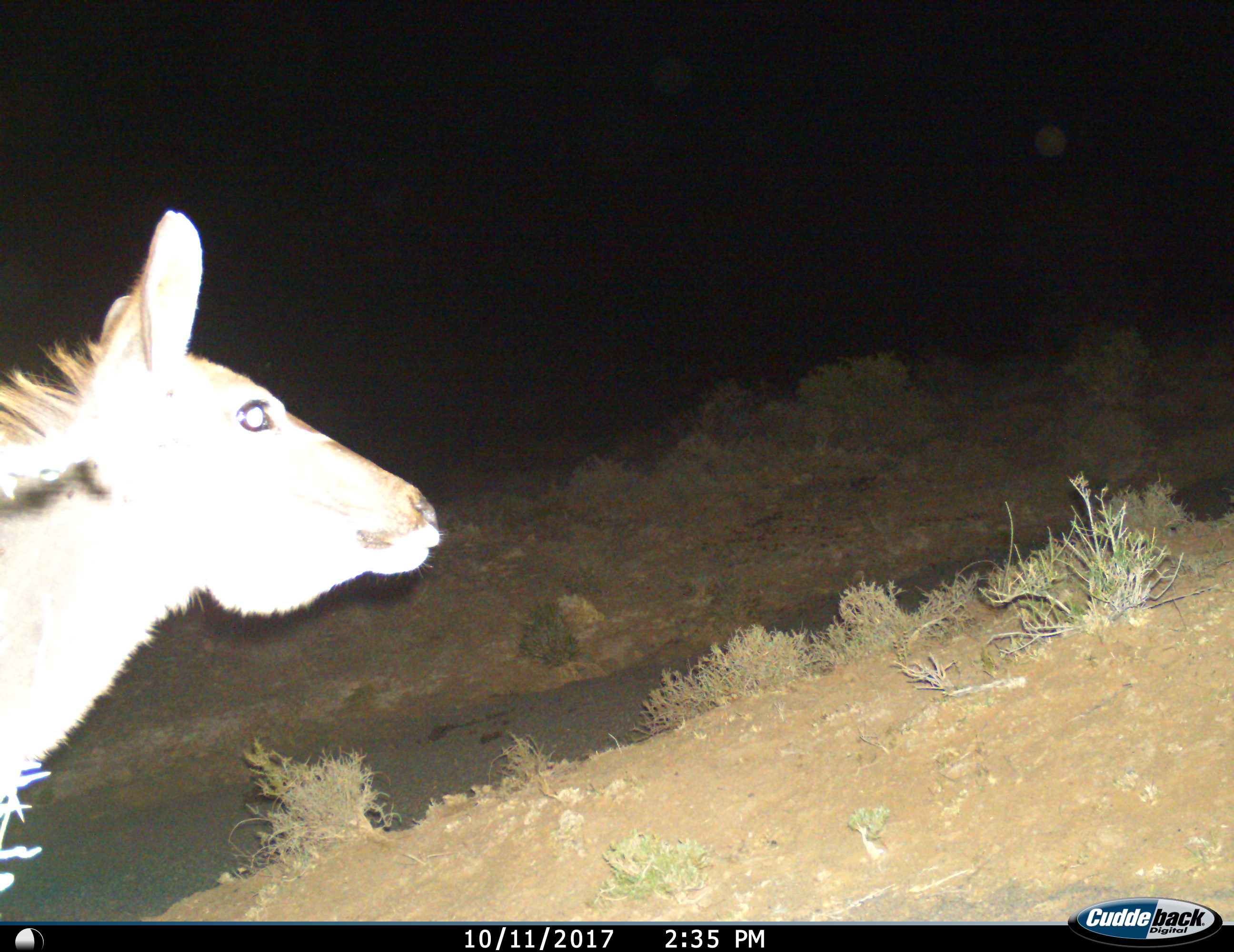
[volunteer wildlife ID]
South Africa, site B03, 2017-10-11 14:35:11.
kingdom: Animalia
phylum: Chordata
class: Mammalia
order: Artiodactyla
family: Bovidae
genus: Tragelaphus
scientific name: Tragelaphus strepsiceros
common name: greater kudu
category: kudu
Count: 1.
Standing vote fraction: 100%.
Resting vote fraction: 0%.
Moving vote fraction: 0%.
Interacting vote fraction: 0%.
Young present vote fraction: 17%.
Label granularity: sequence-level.